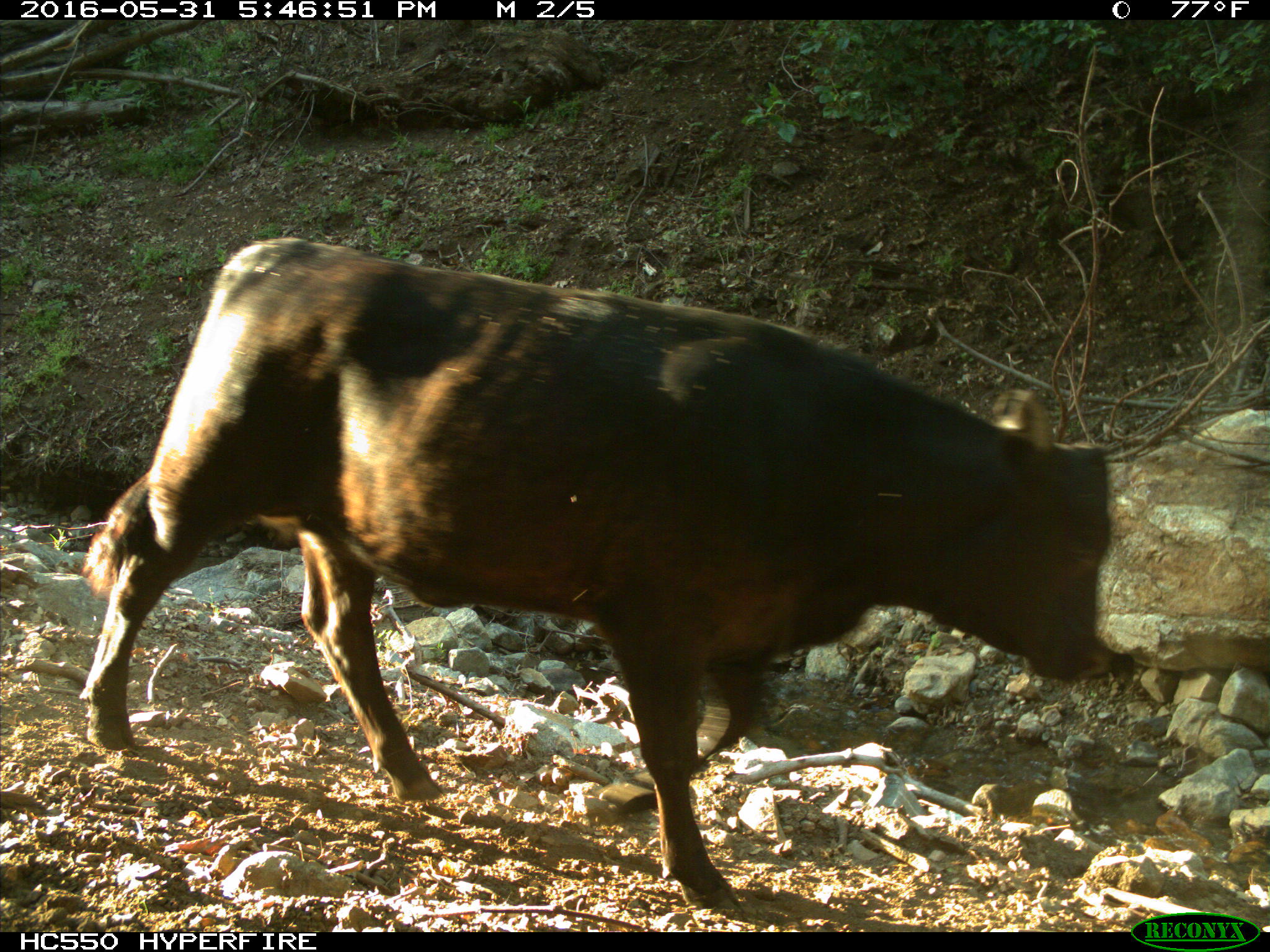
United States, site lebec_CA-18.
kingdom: Animalia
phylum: Chordata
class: Mammalia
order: Artiodactyla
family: Bovidae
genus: Bos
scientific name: Bos taurus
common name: domestic cow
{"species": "Bos taurus (domestic cow)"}